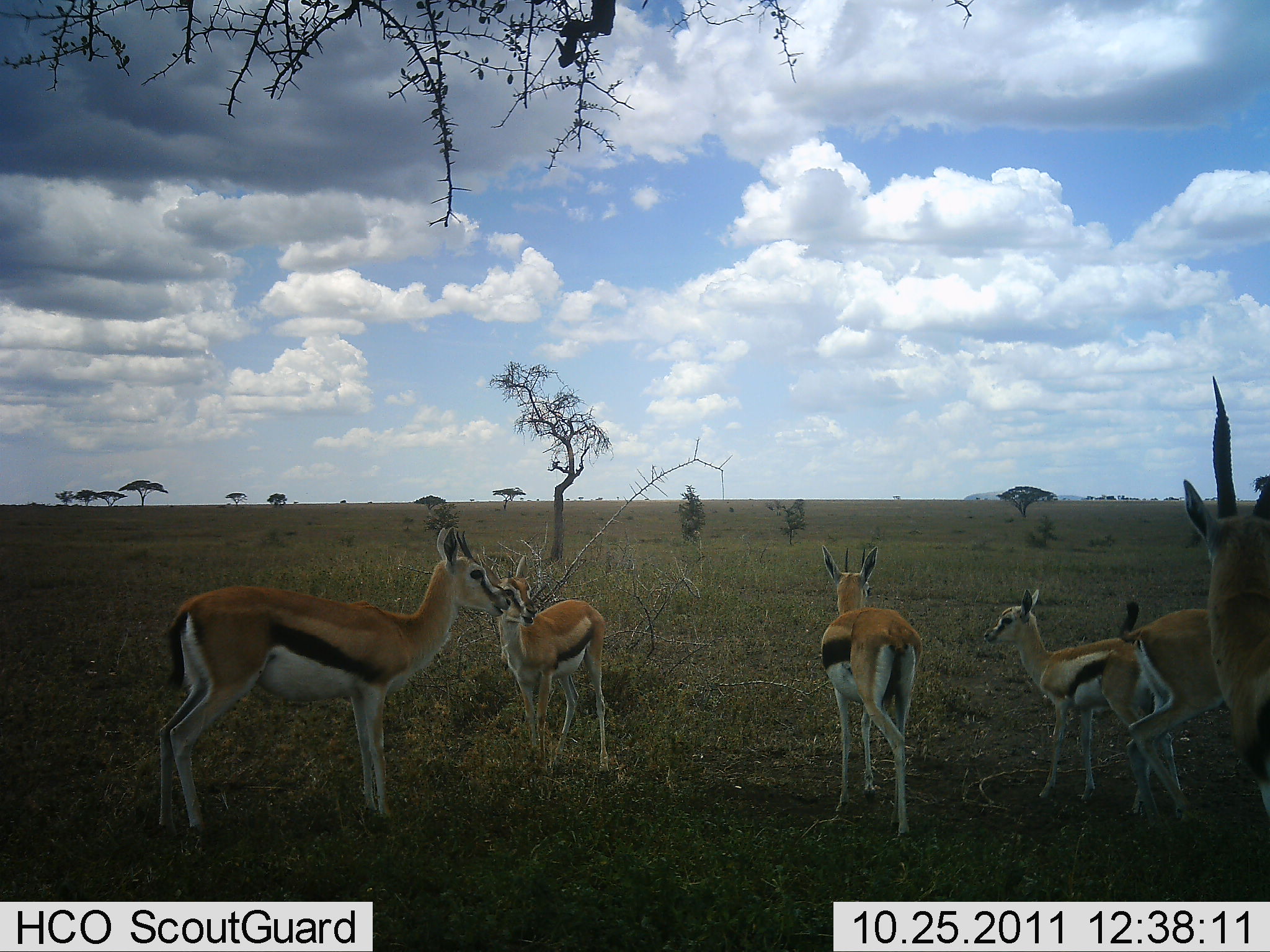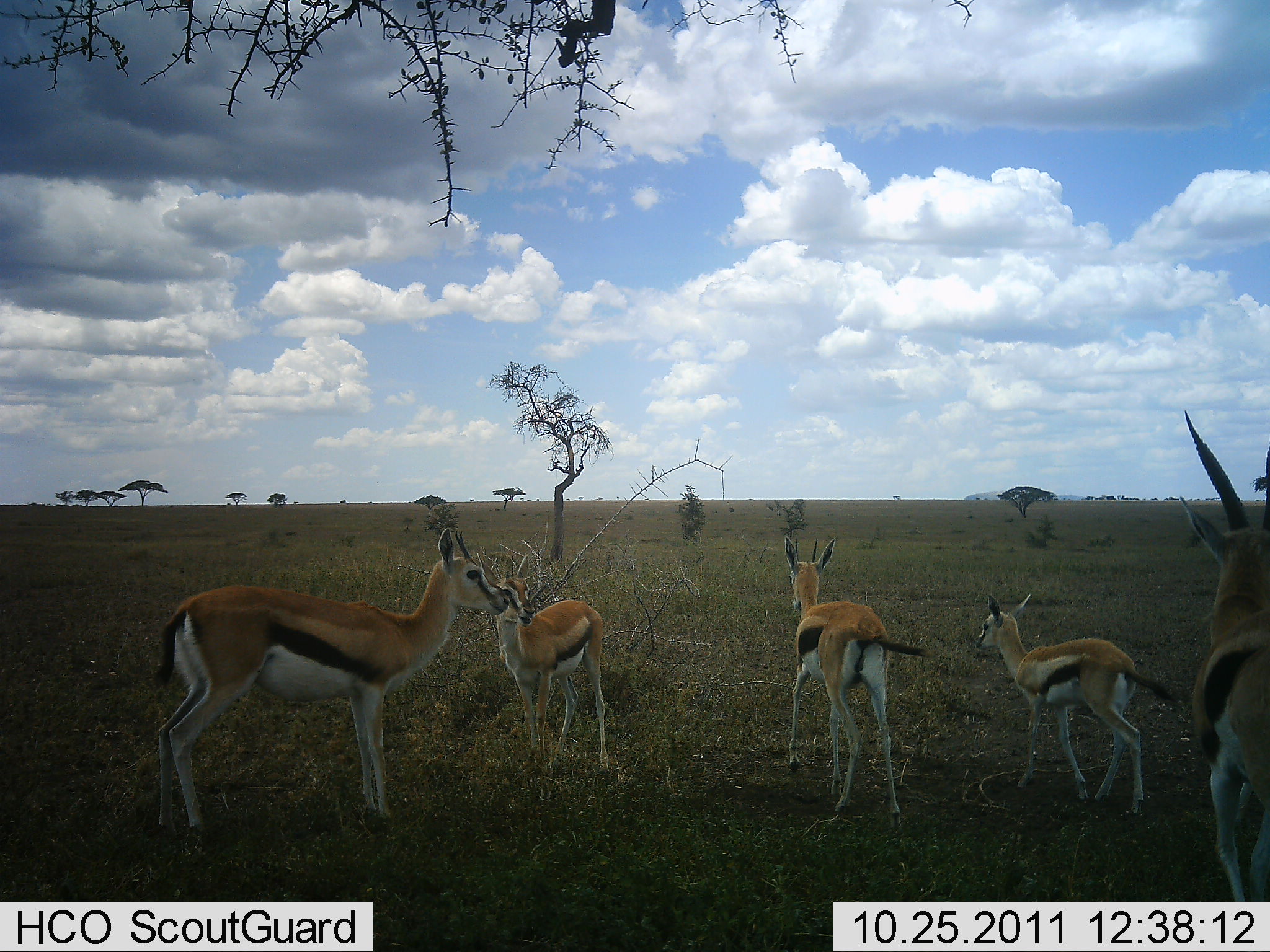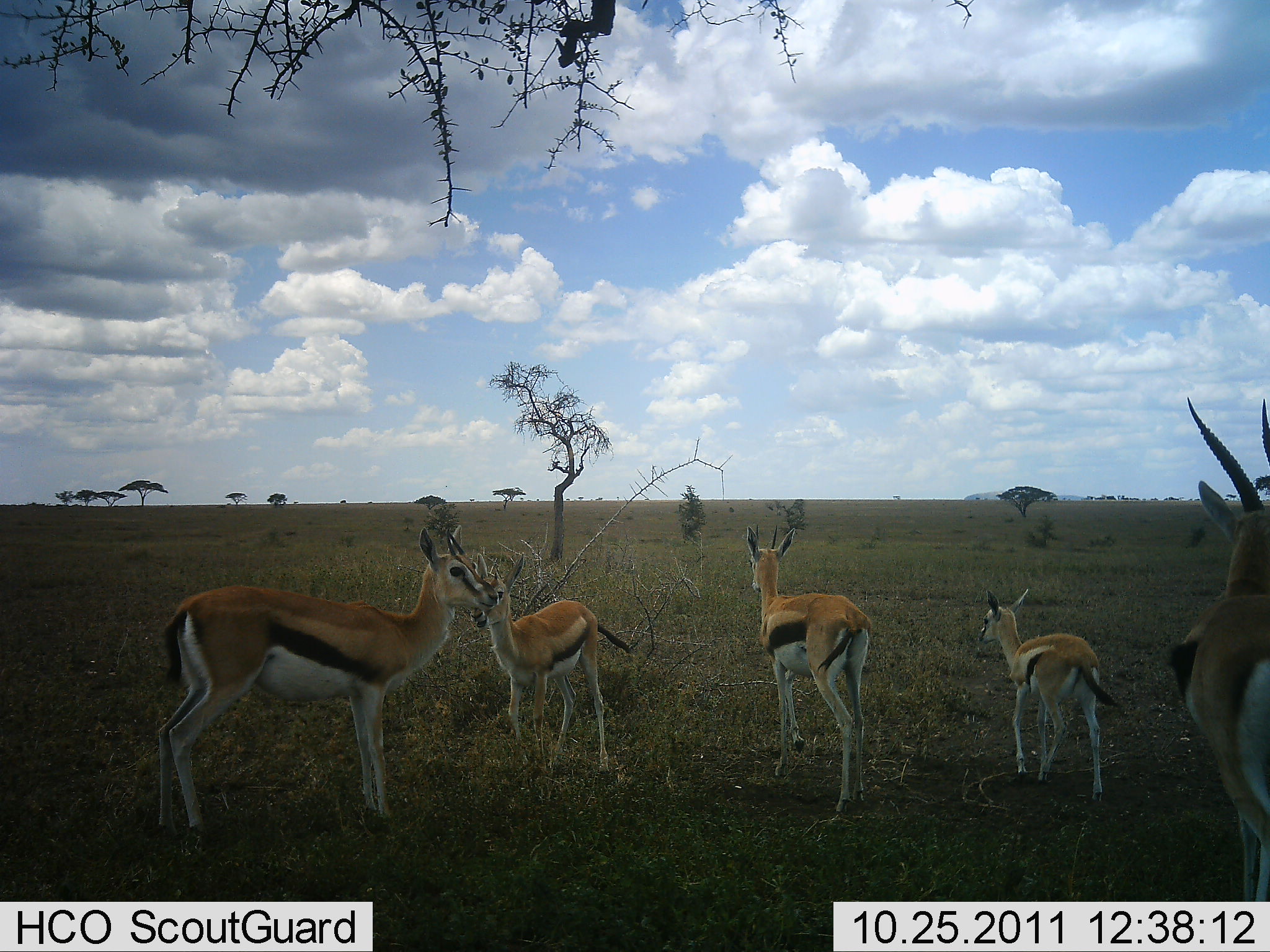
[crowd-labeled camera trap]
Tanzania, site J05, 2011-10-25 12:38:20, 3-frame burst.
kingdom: Animalia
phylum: Chordata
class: Mammalia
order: Artiodactyla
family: Bovidae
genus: Eudorcas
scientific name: Eudorcas thomsonii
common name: thomson's gazelle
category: gazellethomsons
Gazellethomsons (thomson's gazelle) (Eudorcas thomsonii), count 6. Behavior (volunteer vote fractions): standing 69%, resting 0%, moving 46%, interacting 0%. Young present (vote fraction): 46%. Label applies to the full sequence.